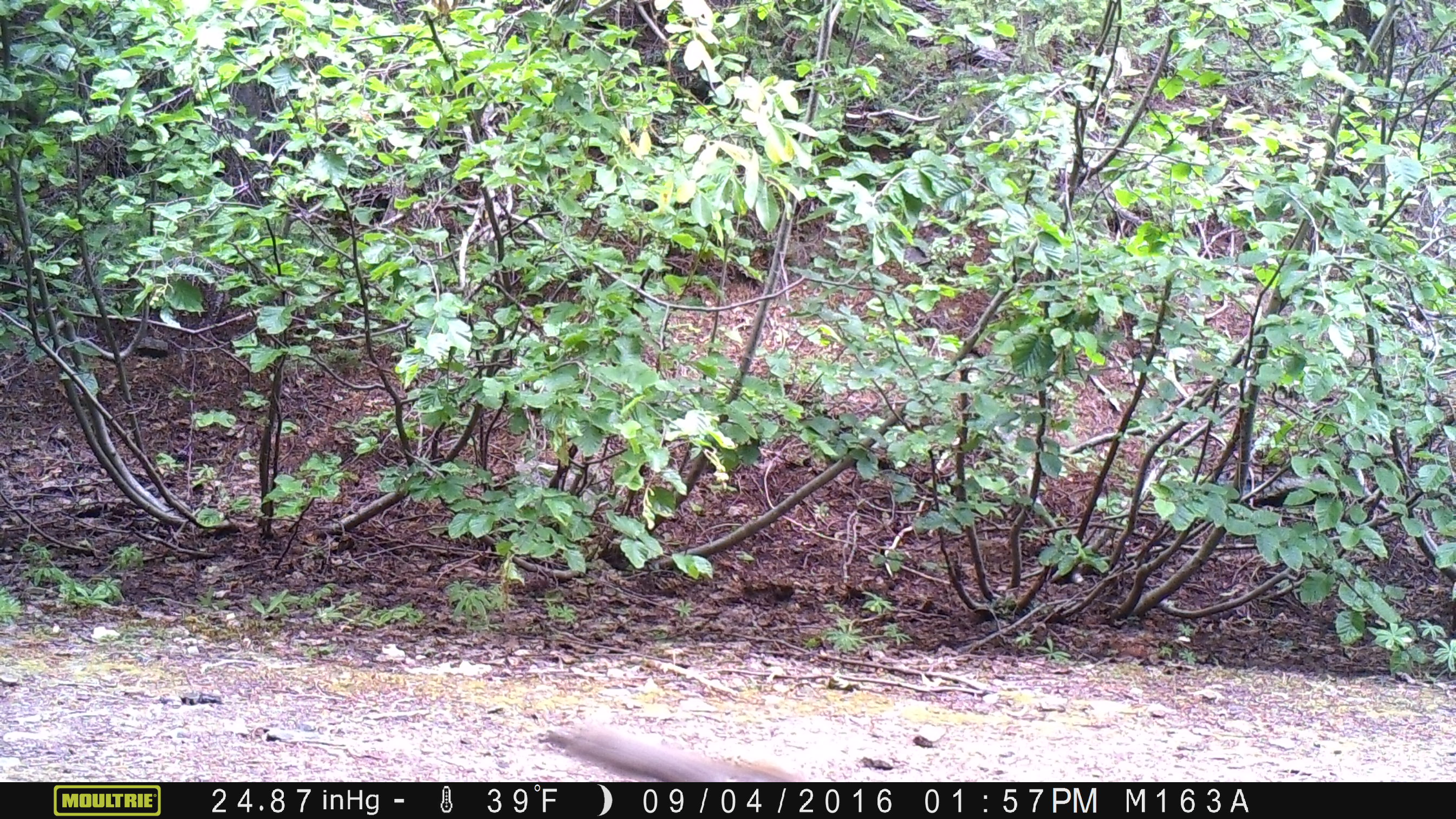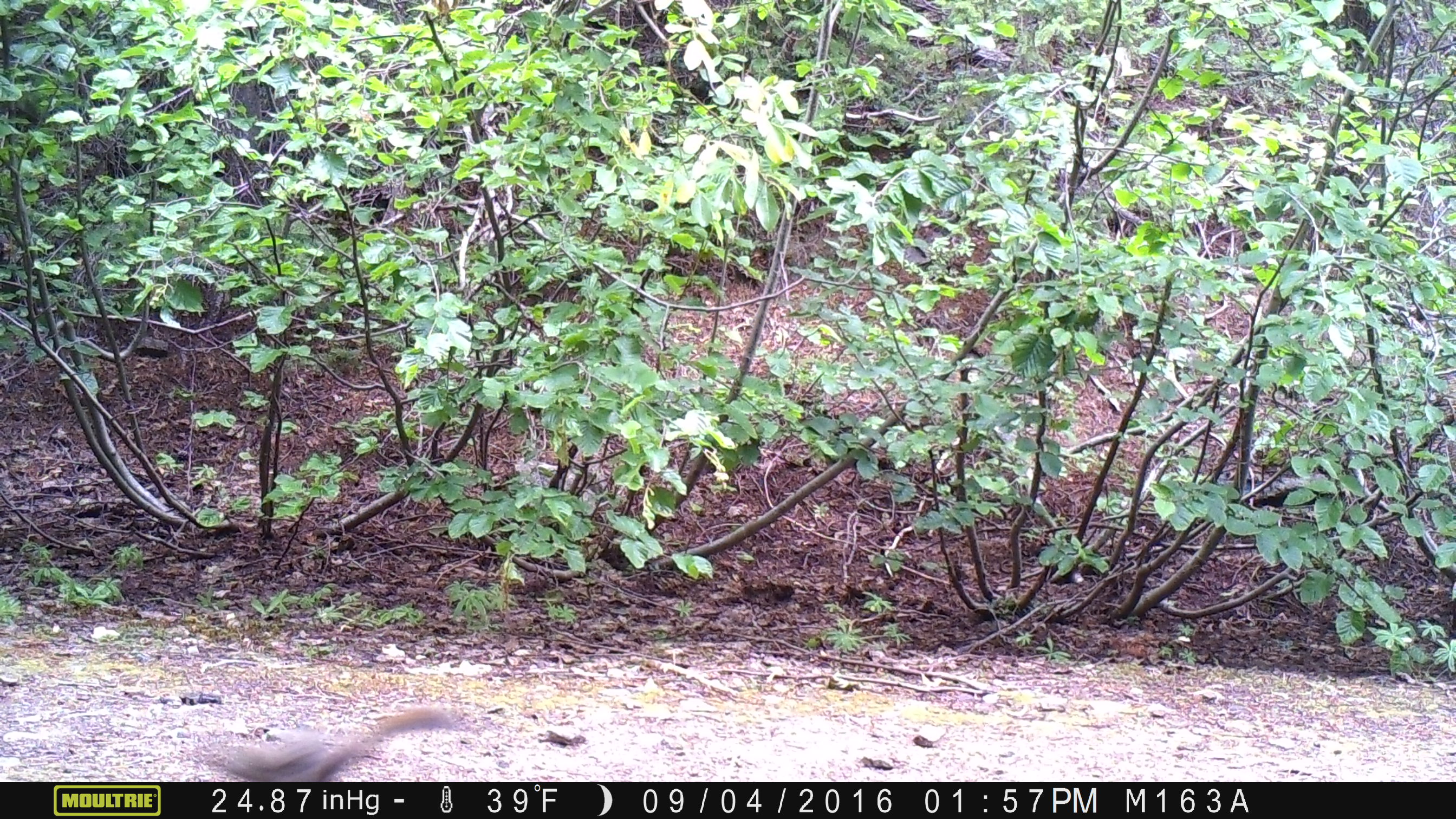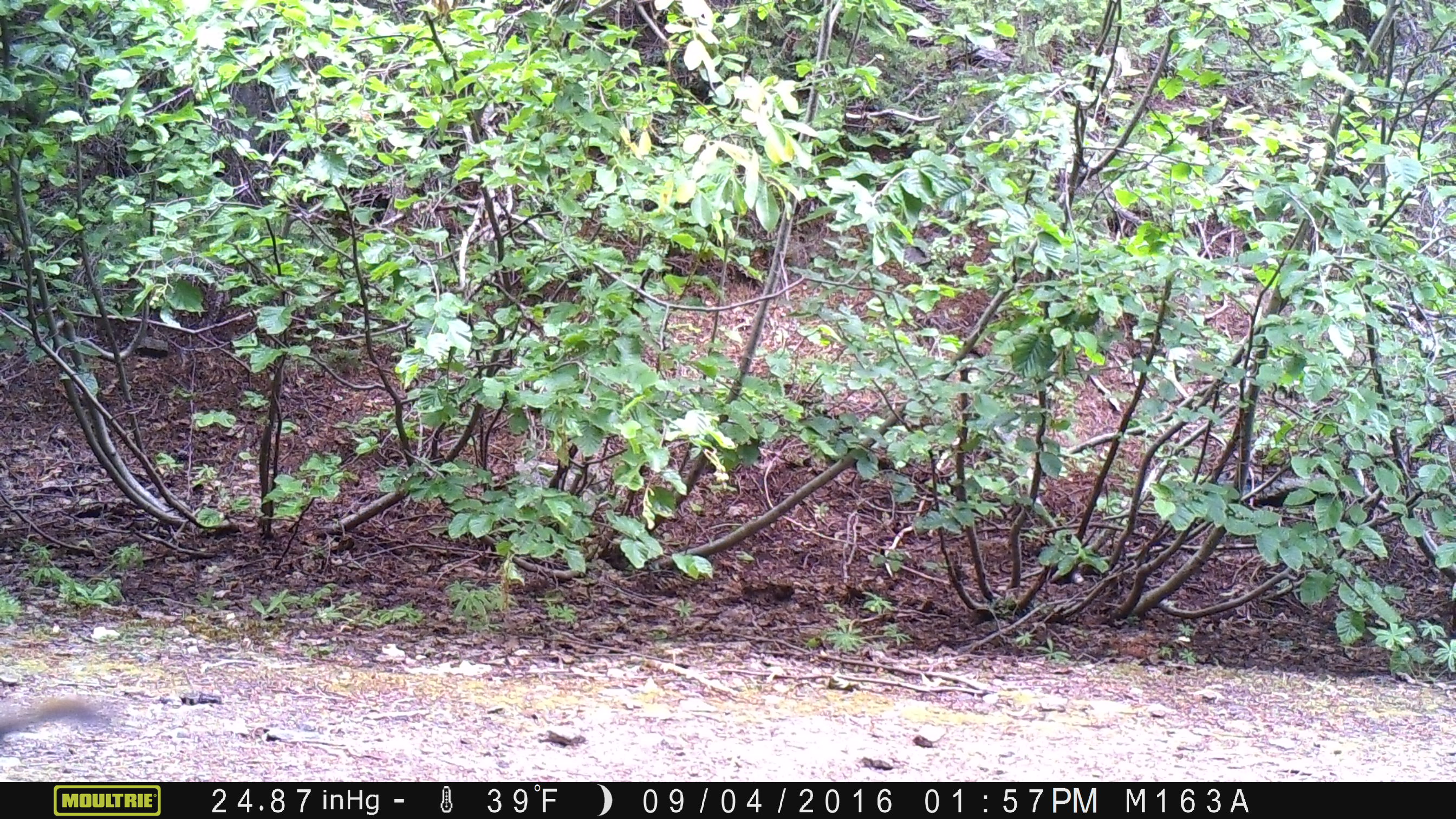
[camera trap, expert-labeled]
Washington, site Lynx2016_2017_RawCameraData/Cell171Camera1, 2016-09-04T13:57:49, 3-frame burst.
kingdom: Animalia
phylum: Chordata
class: Mammalia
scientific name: Mammalia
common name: small mammal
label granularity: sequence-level